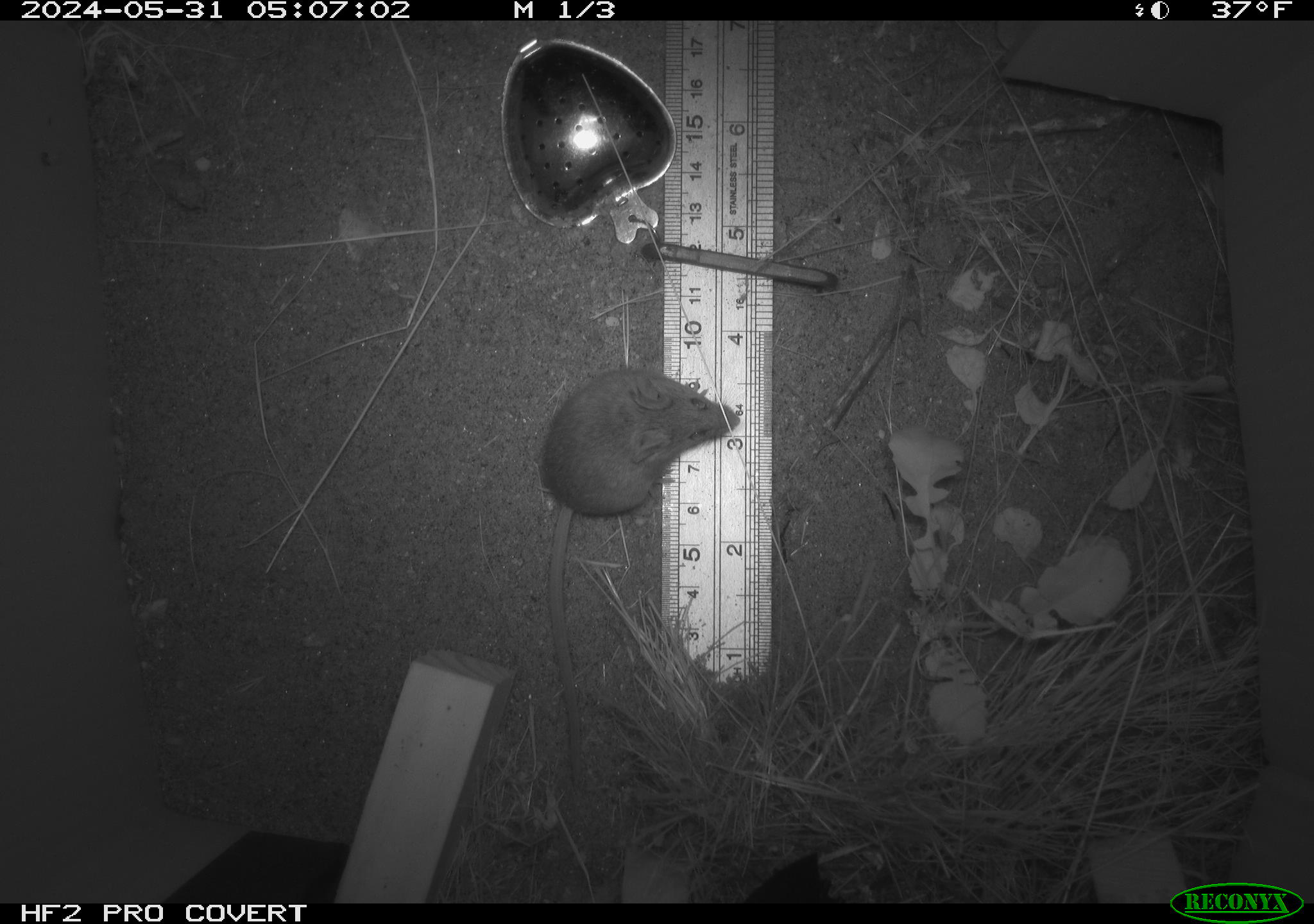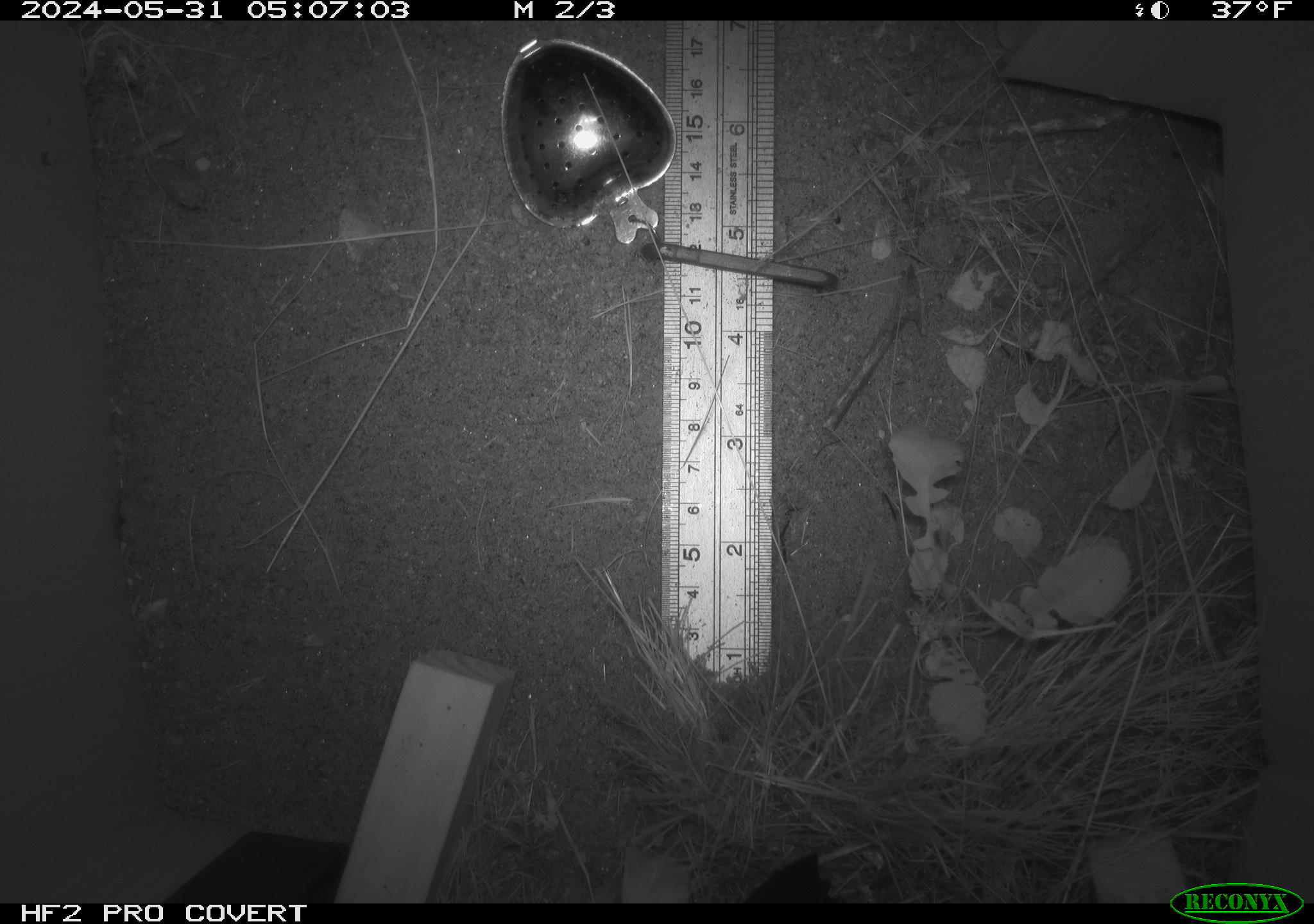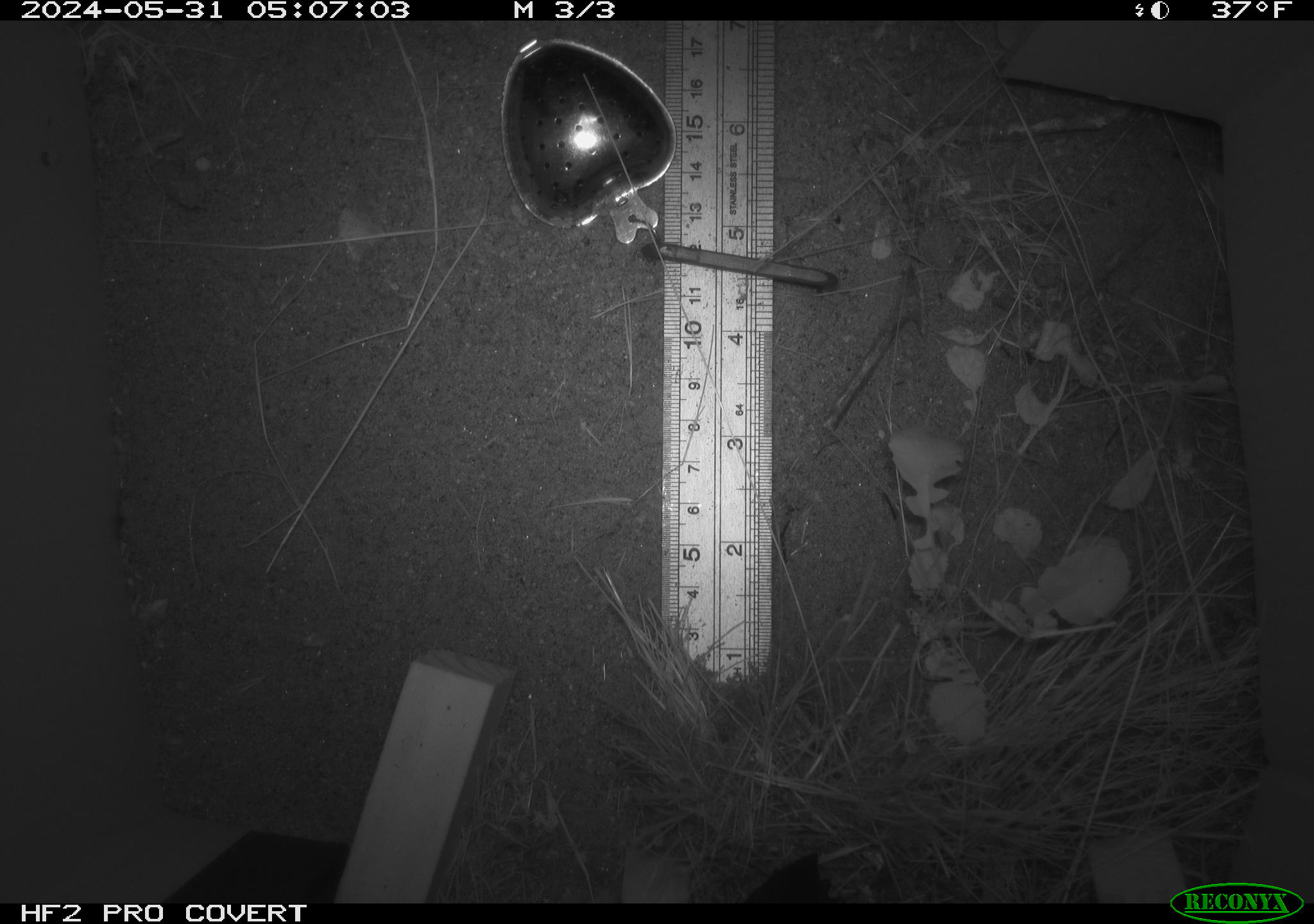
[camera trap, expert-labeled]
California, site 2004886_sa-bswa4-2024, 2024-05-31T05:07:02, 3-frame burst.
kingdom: Animalia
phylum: Chordata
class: Mammalia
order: Rodentia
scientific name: Rodentia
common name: rodent